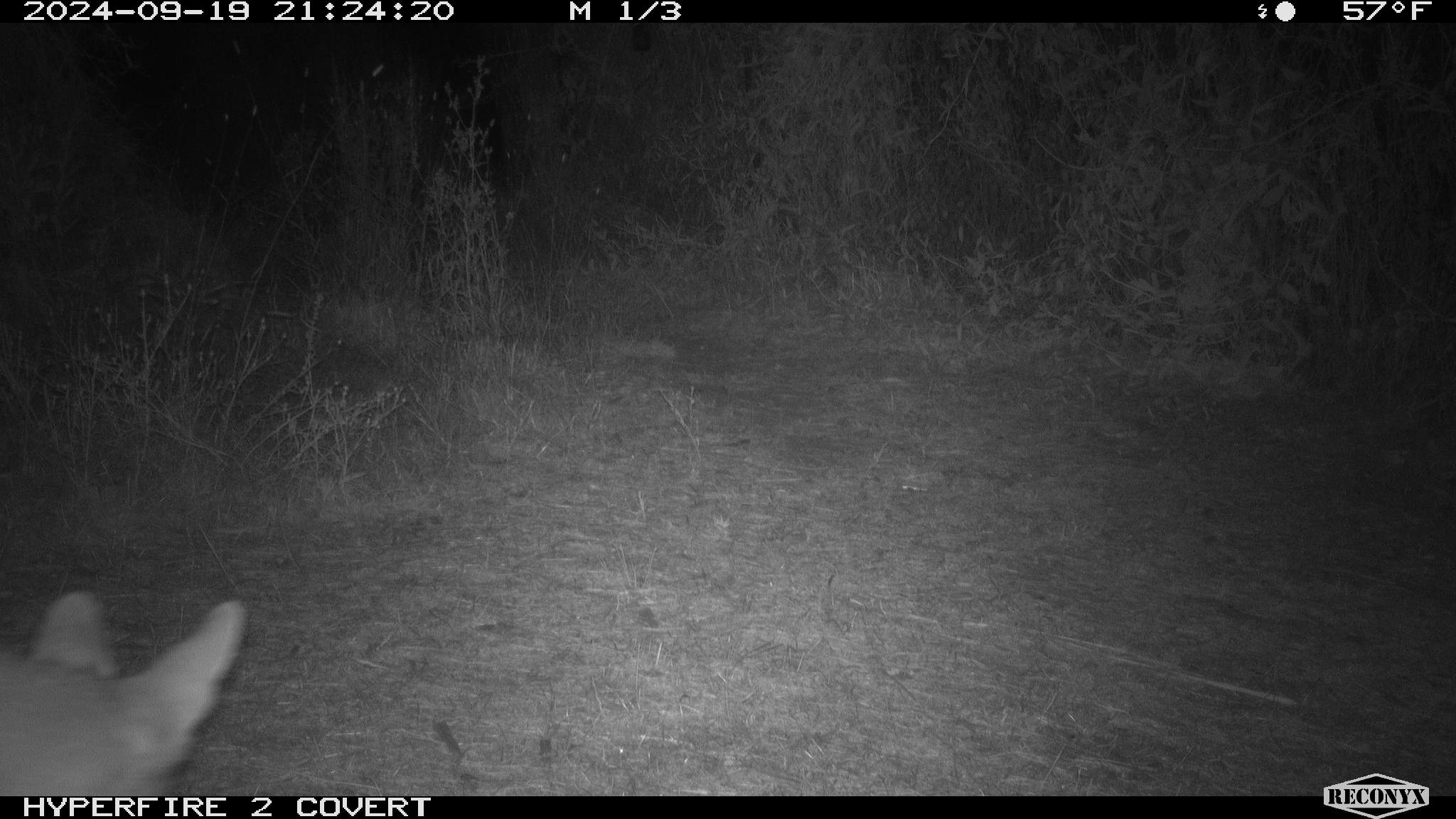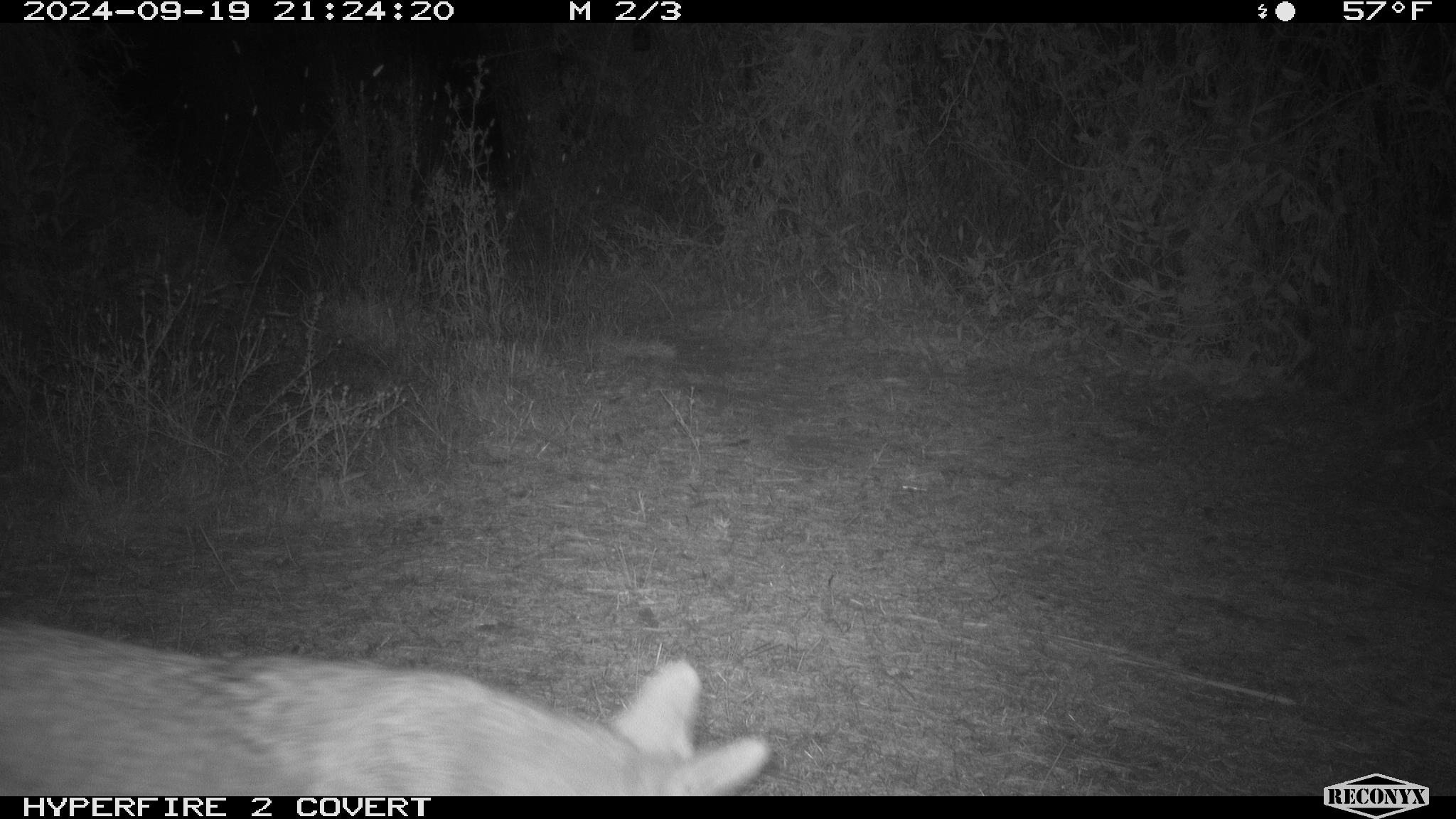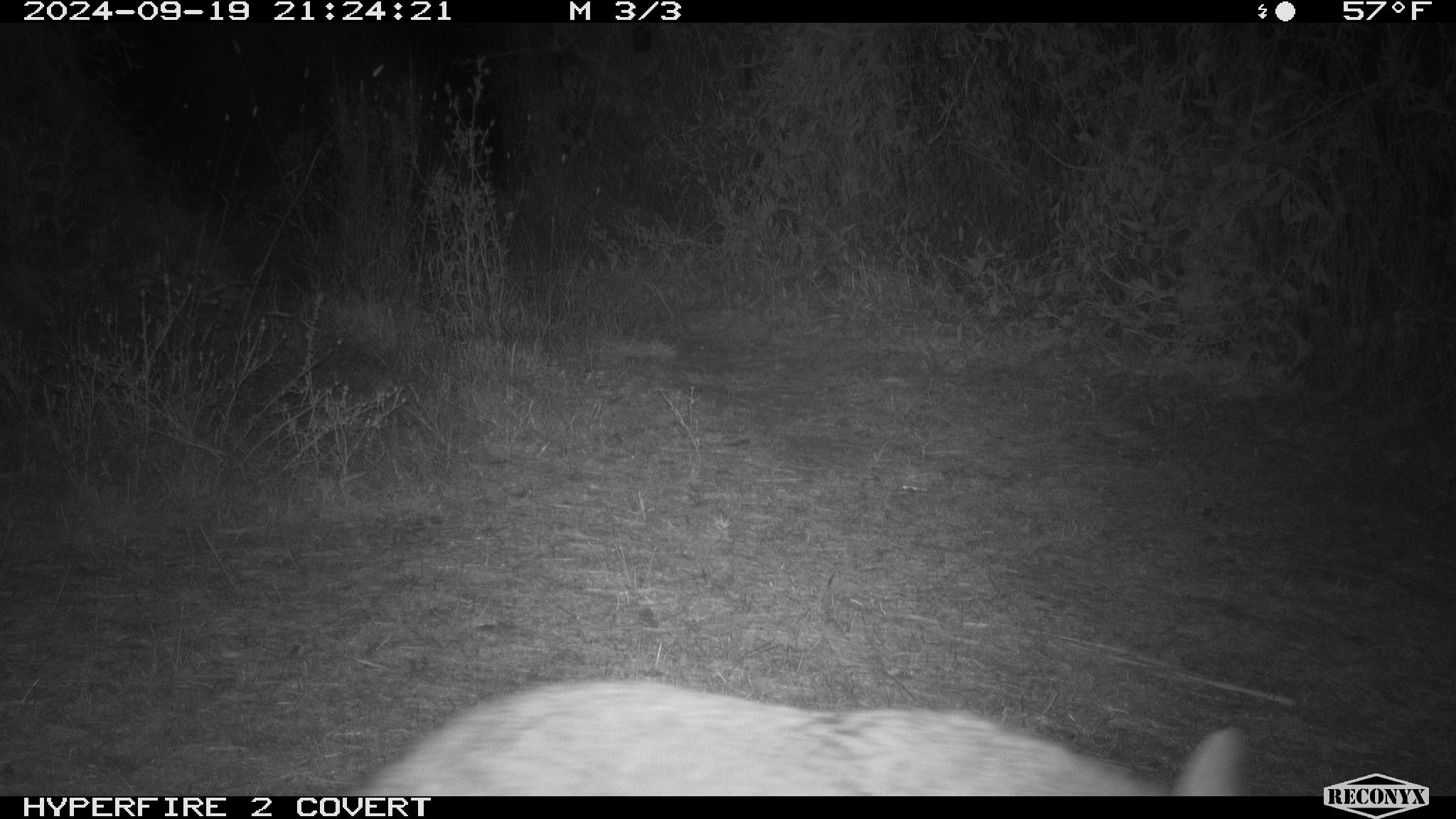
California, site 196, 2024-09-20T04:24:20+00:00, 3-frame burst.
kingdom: Animalia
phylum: Chordata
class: Mammalia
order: Carnivora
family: Canidae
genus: Canis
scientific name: Canis latrans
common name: coyote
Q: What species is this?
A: Coyote (Canis latrans).